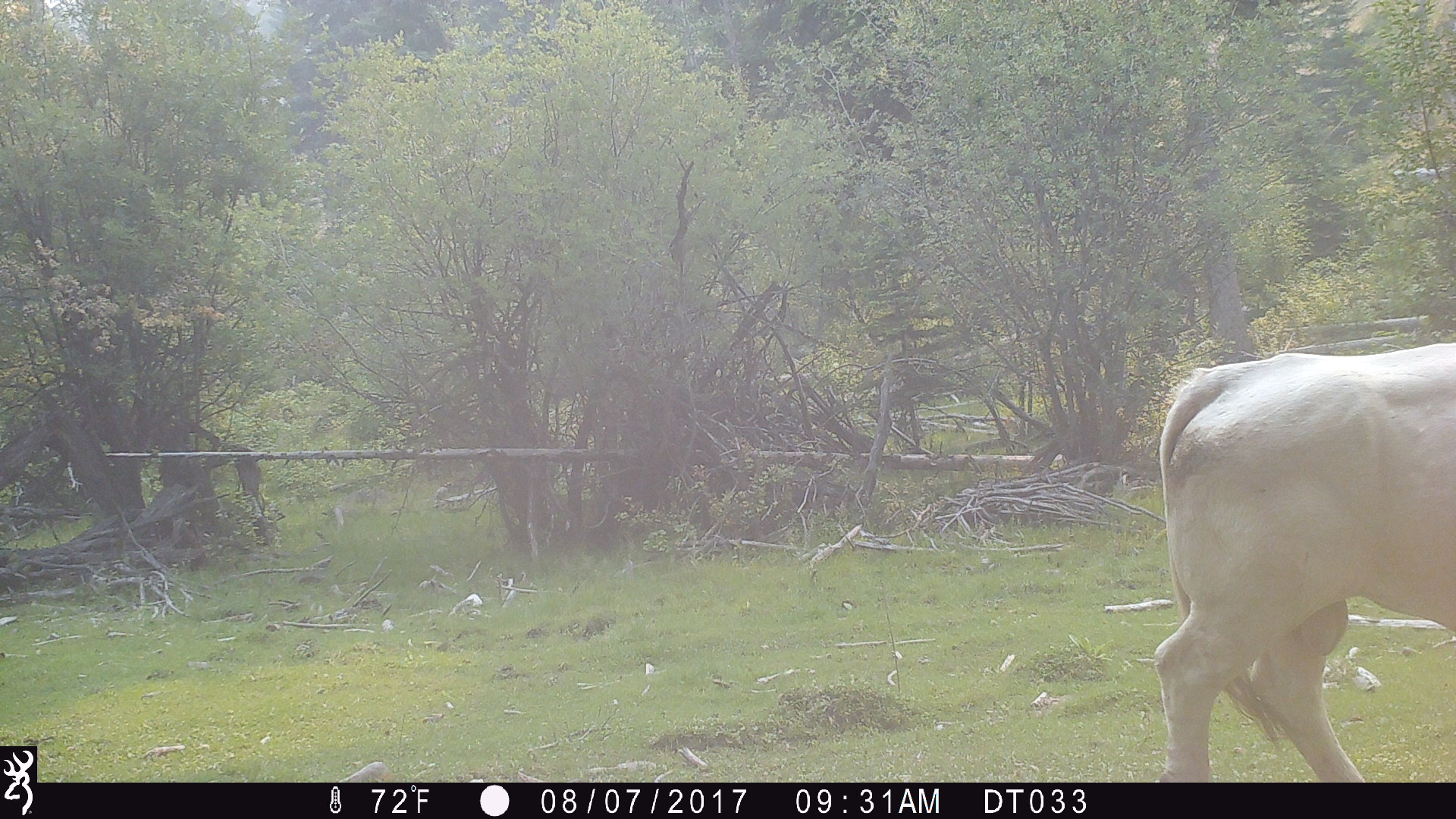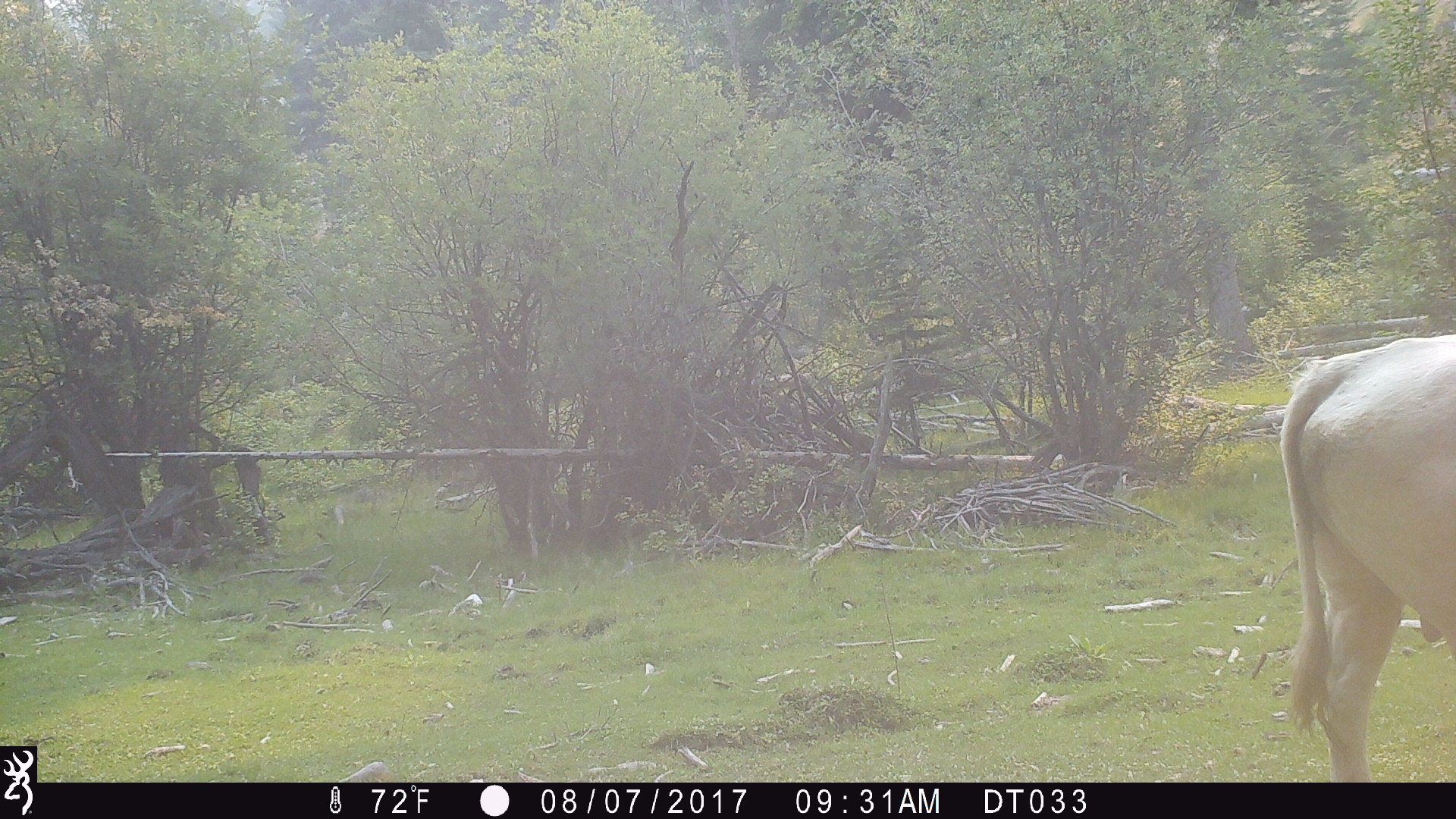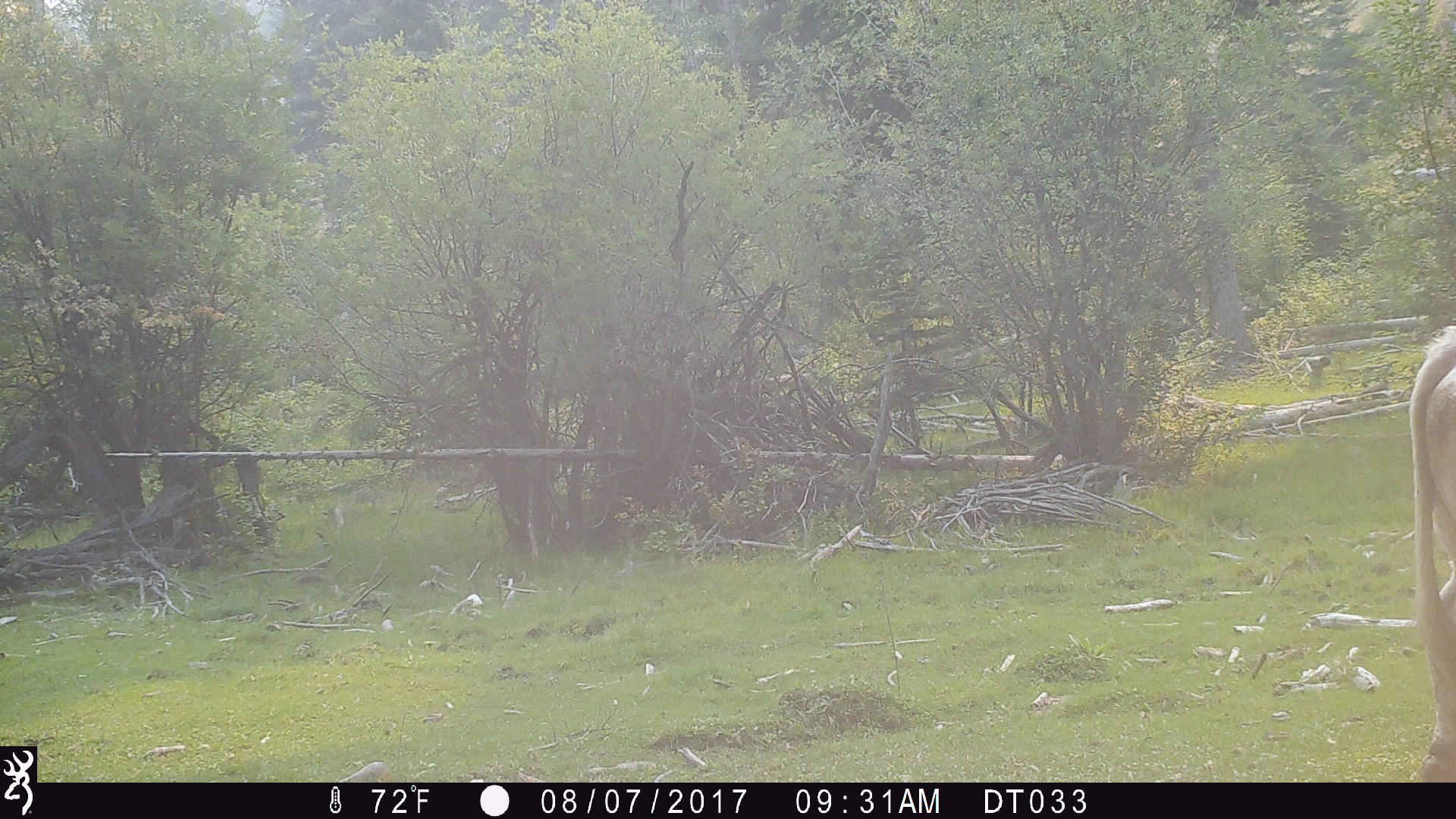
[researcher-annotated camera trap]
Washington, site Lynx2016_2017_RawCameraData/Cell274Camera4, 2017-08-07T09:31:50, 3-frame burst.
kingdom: Animalia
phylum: Chordata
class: Mammalia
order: Artiodactyla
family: Bovidae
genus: Bos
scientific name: Bos taurus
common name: domestic cattle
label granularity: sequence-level